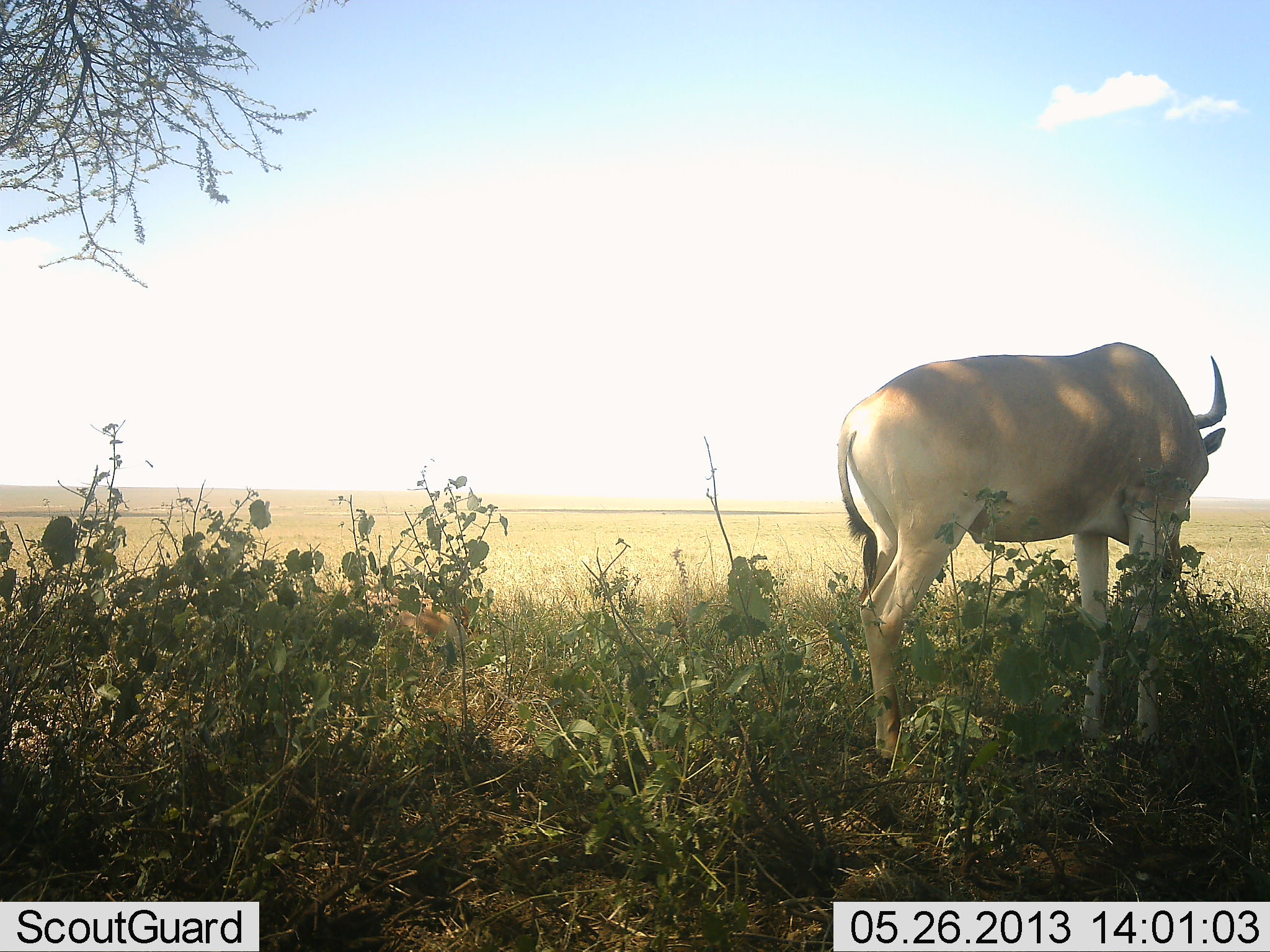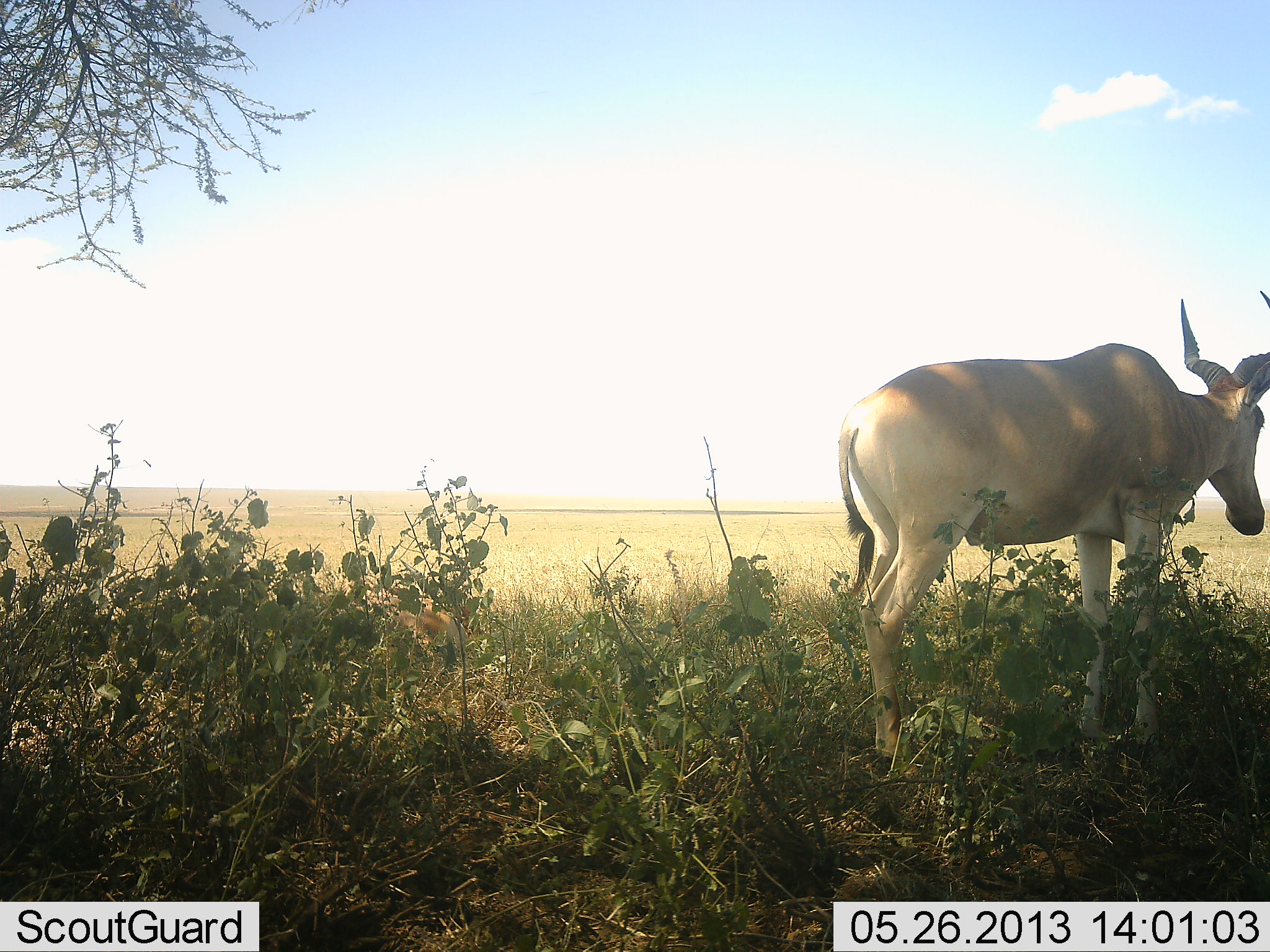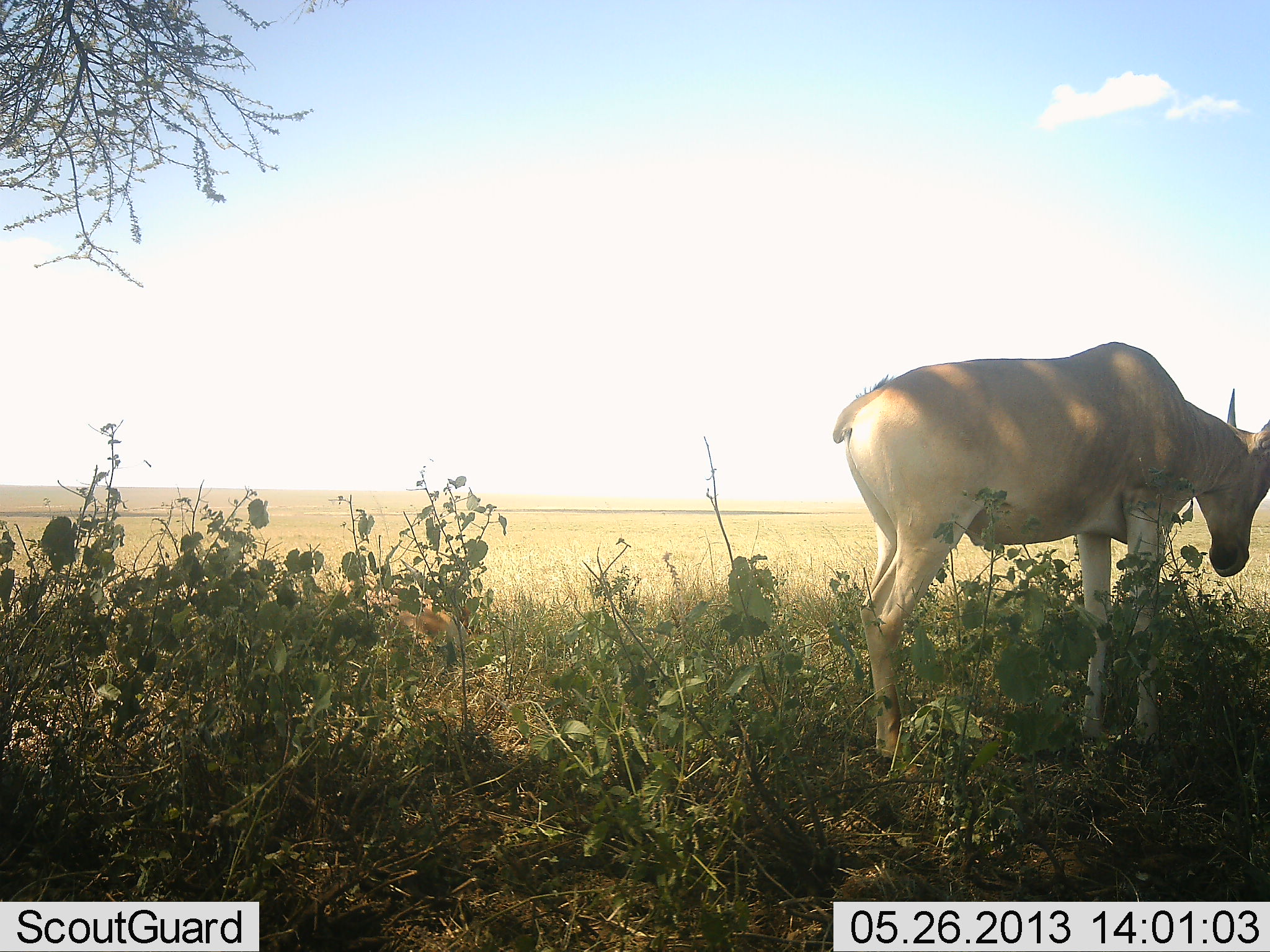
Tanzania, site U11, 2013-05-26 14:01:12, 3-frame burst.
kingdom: Animalia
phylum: Chordata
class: Mammalia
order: Artiodactyla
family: Bovidae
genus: Alcelaphus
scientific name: Alcelaphus buselaphus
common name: hartebeest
Hartebeest (Alcelaphus buselaphus), count 1. Behavior (volunteer vote fractions): standing 84%, resting 3%, moving 3%, interacting 0%. Young present (vote fraction): 0%. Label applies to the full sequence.